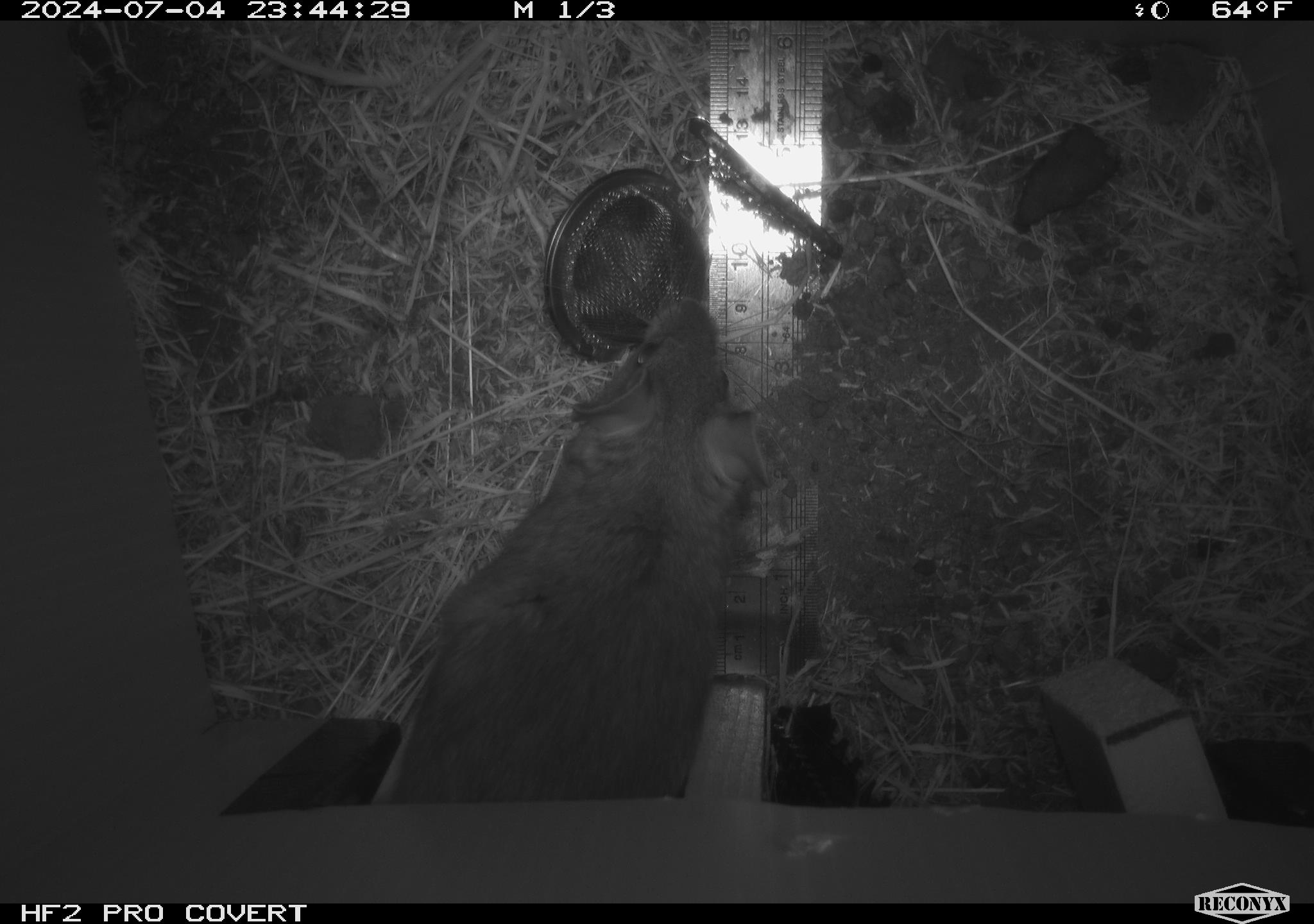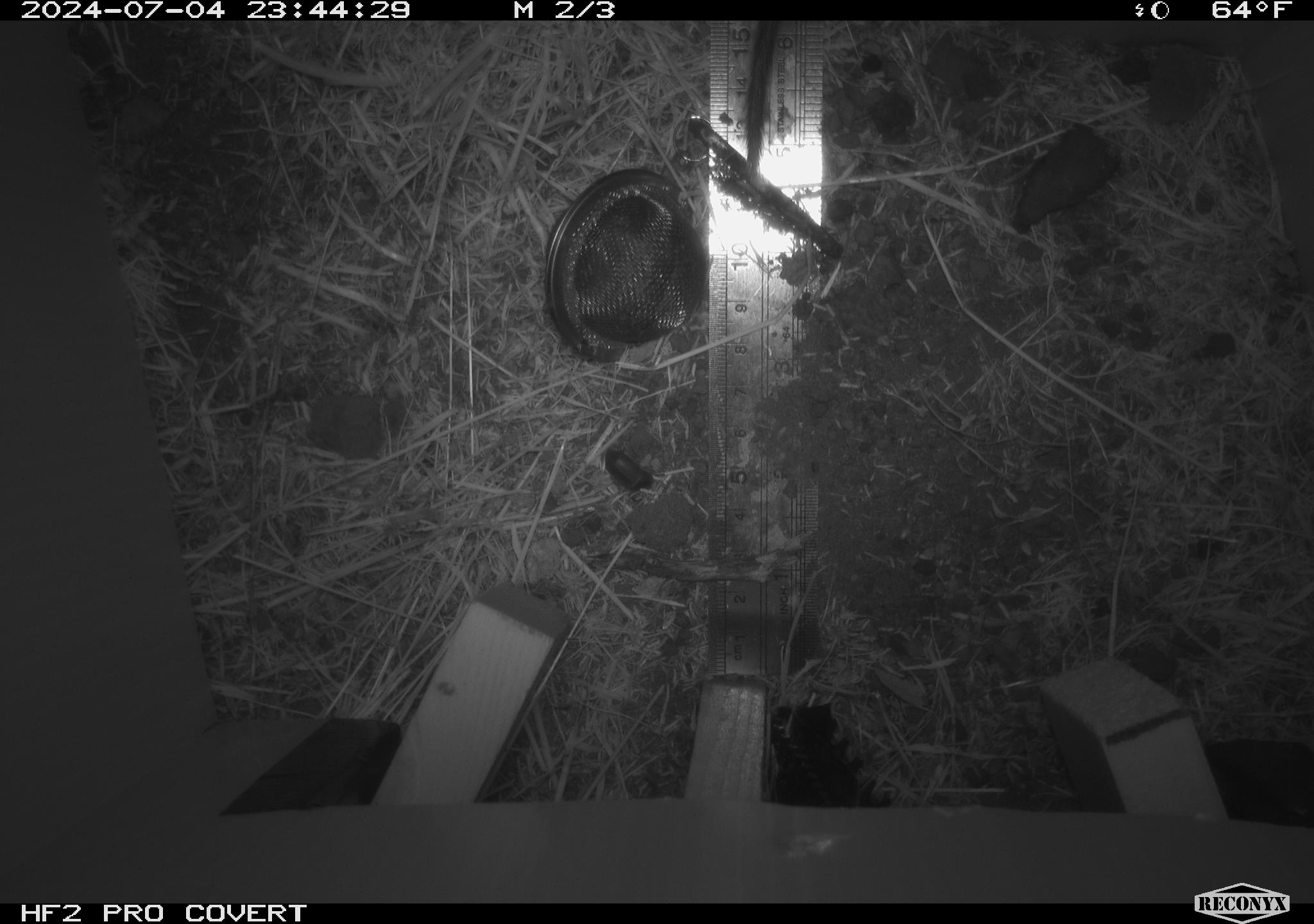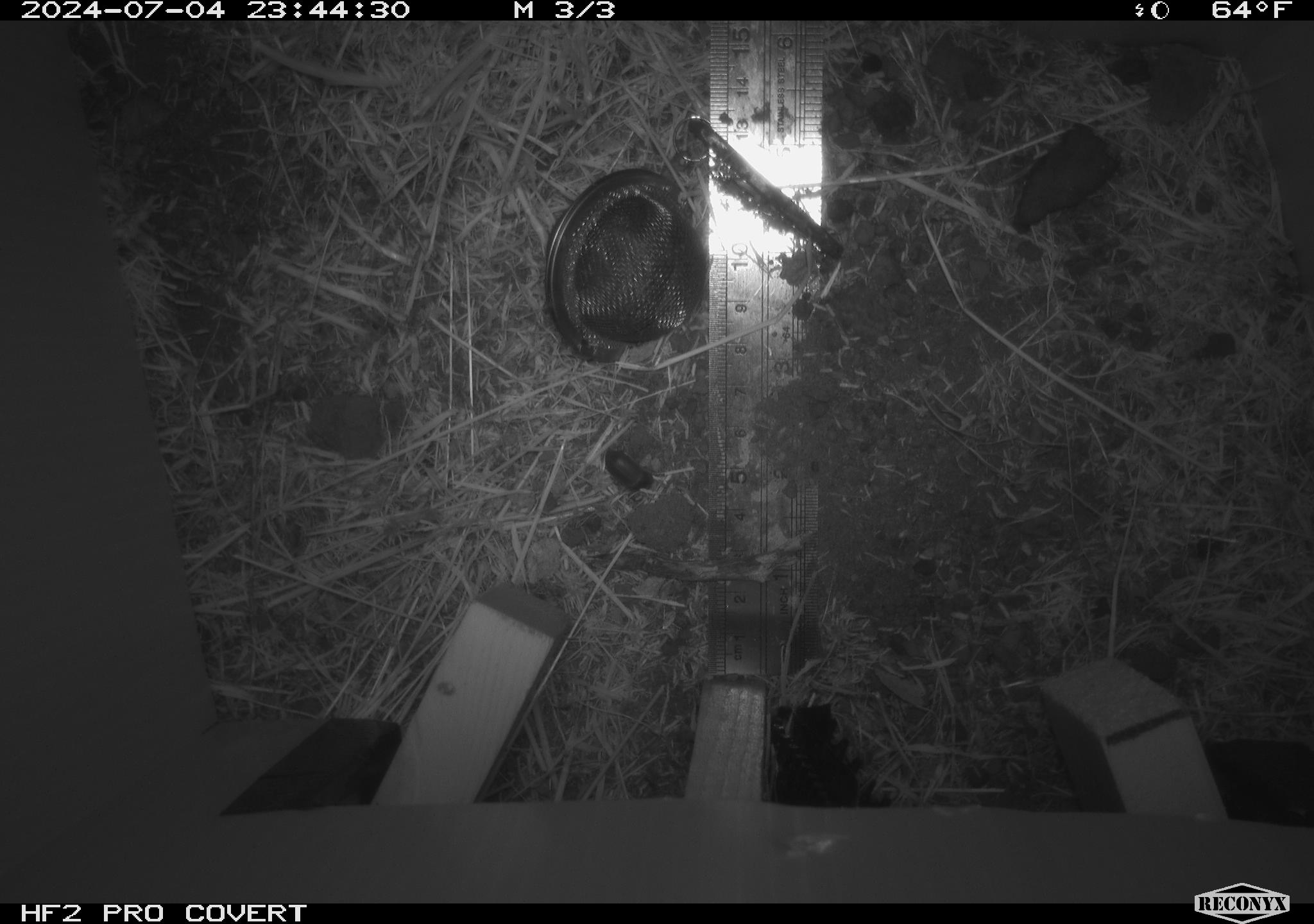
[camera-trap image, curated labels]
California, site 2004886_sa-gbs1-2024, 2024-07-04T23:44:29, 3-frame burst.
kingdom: Animalia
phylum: Chordata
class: Mammalia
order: Rodentia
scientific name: Rodentia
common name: woodrat or rat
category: woodrat or rat species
Woodrat or rat species (woodrat or rat) (Rodentia).